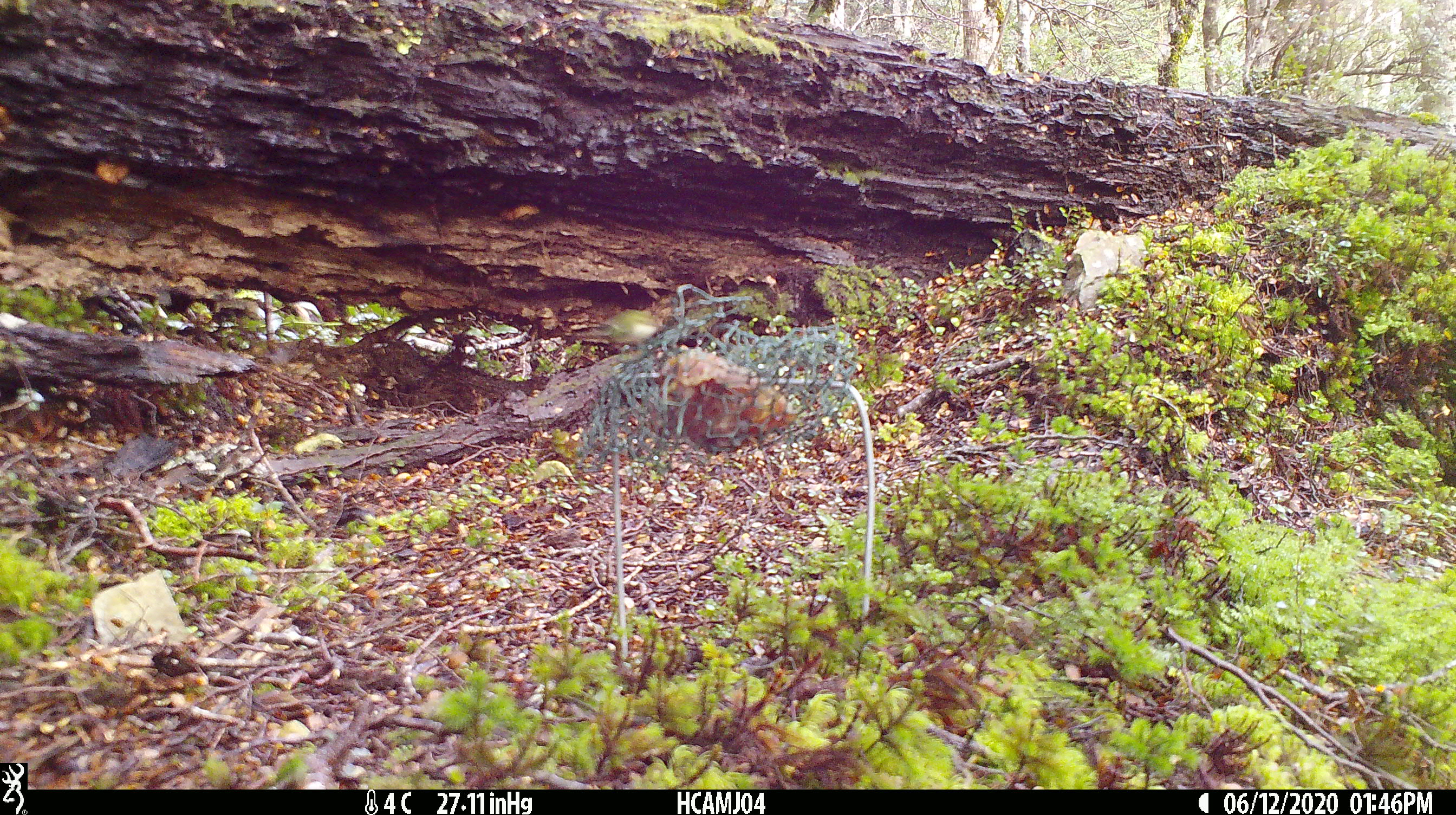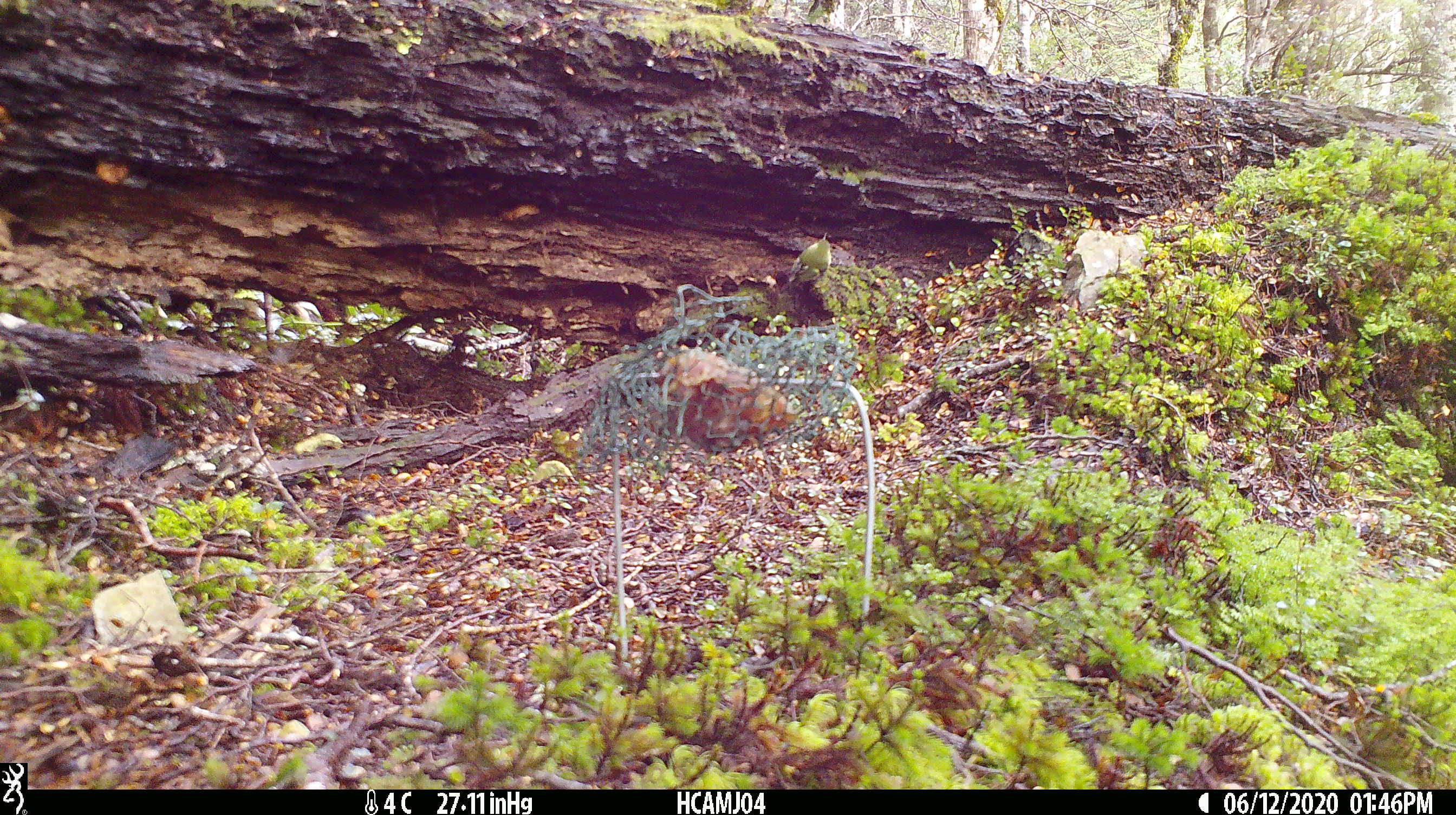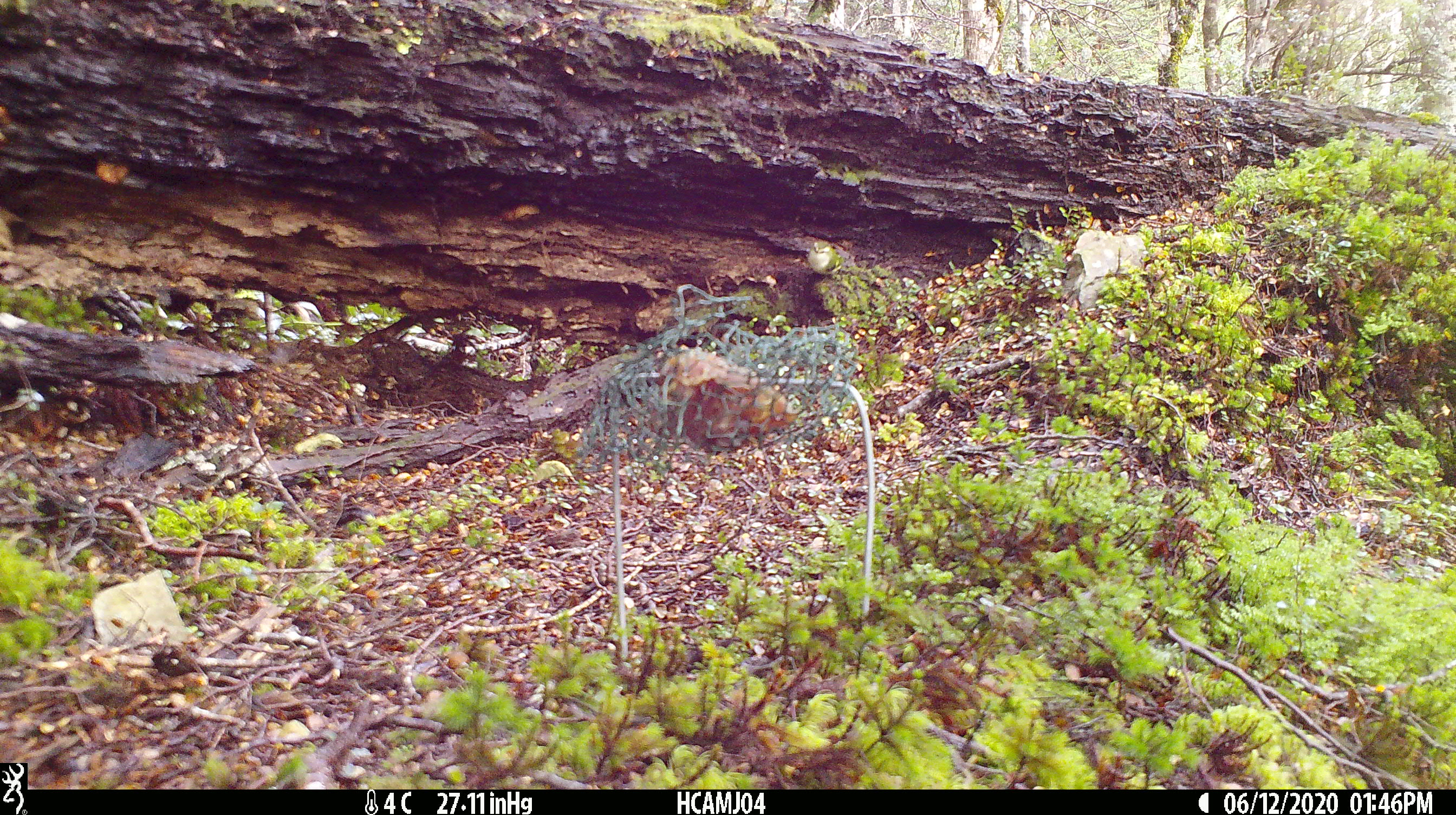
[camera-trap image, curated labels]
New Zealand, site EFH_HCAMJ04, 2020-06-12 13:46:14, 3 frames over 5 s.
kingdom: Animalia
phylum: Chordata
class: Aves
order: Passeriformes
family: Acanthisittidae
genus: Acanthisitta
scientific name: Acanthisitta chloris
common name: rifleman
Rifleman (Acanthisitta chloris).